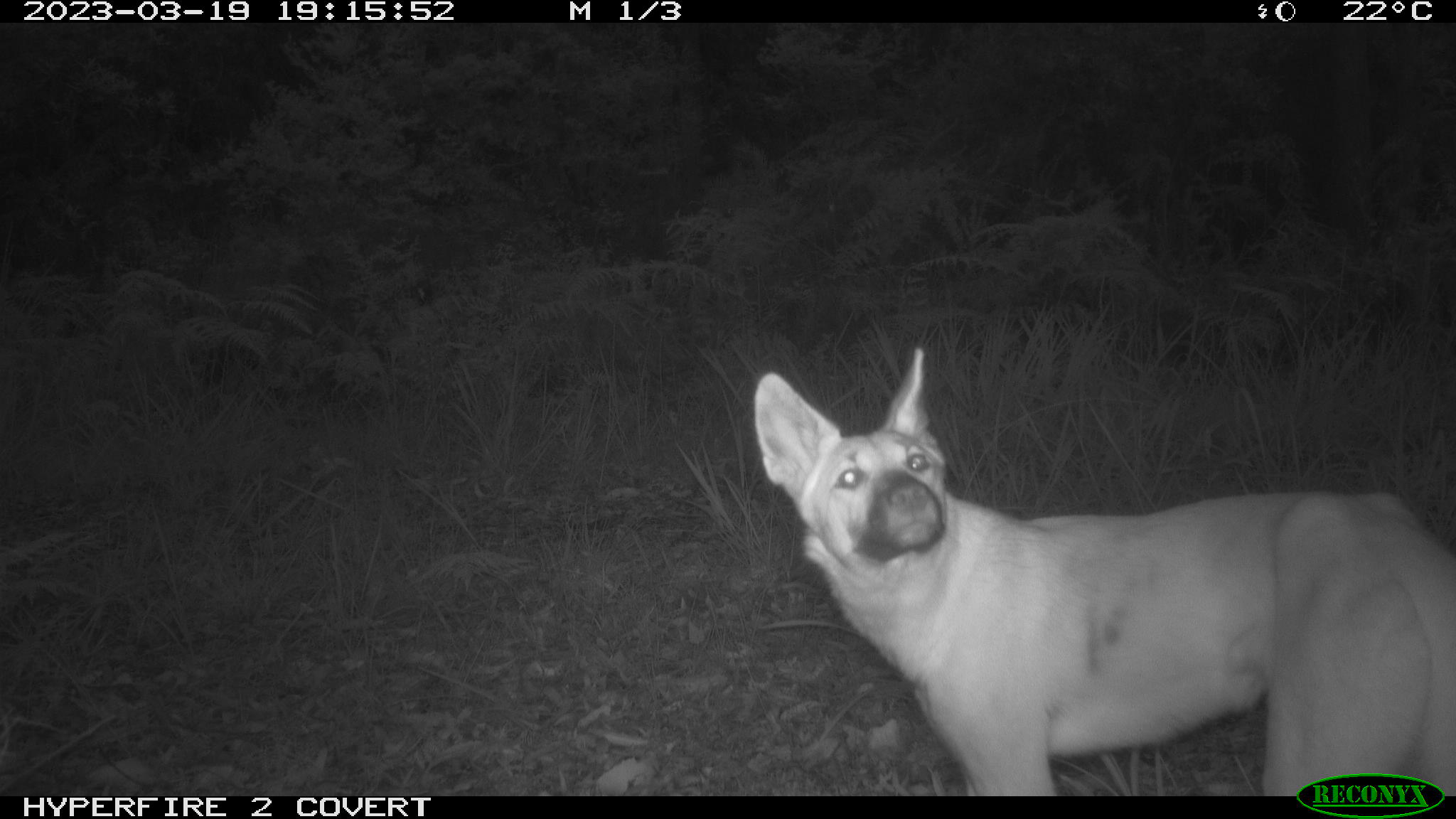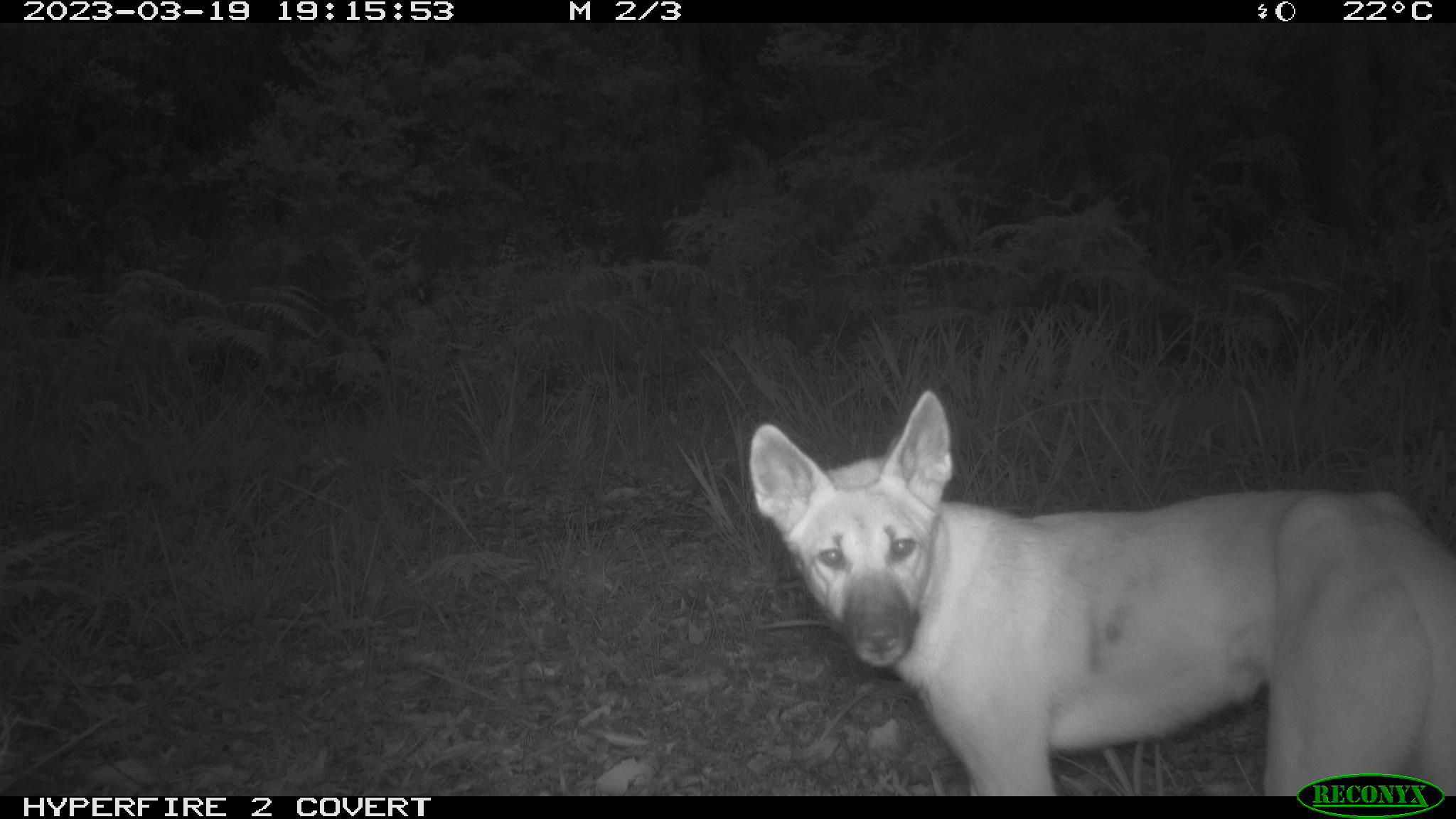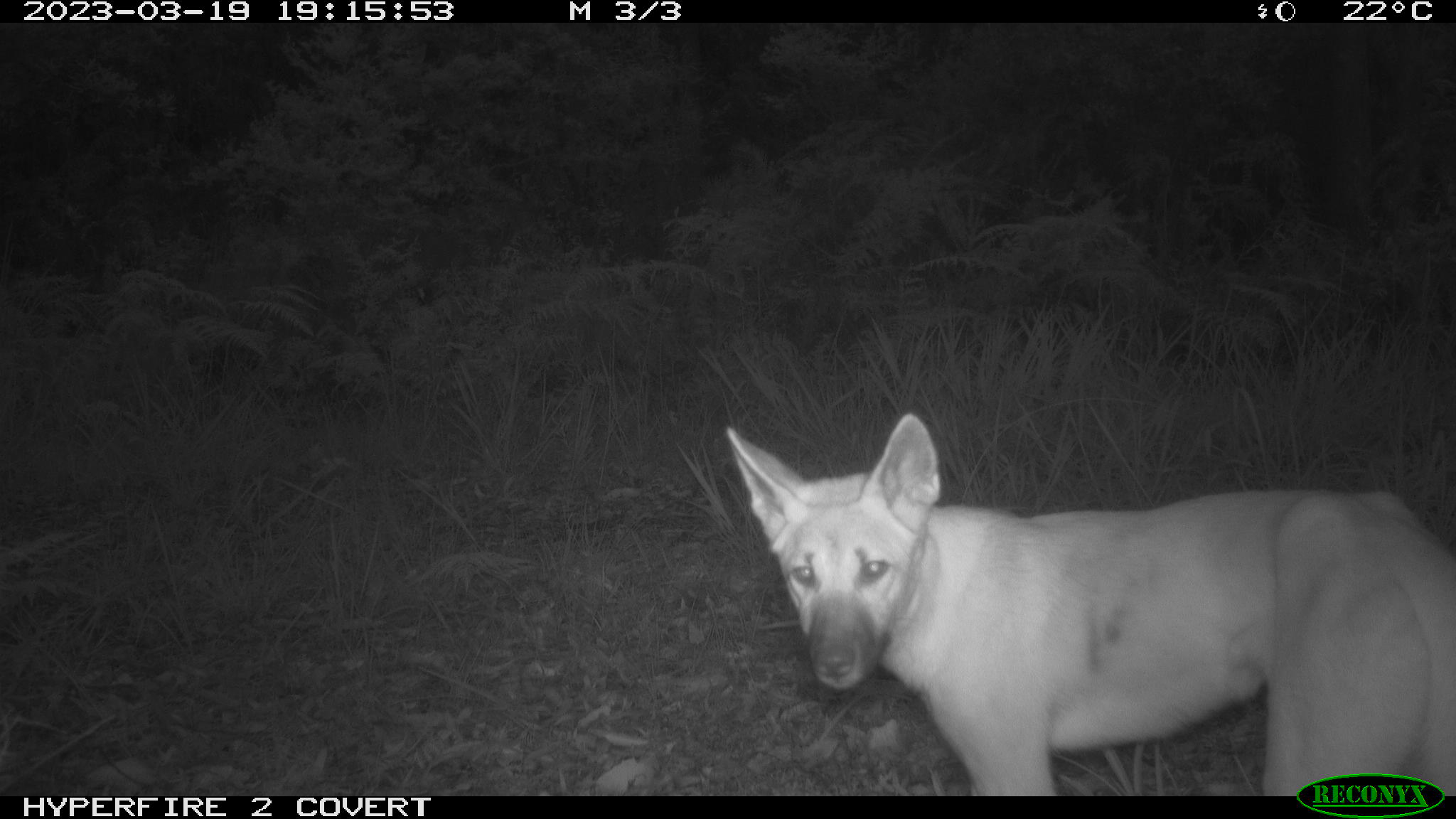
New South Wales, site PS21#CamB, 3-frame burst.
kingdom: Animalia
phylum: Chordata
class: Mammalia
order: Carnivora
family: Canidae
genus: Canis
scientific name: Canis familiaris dingo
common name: dingo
Dingo (Canis familiaris dingo).